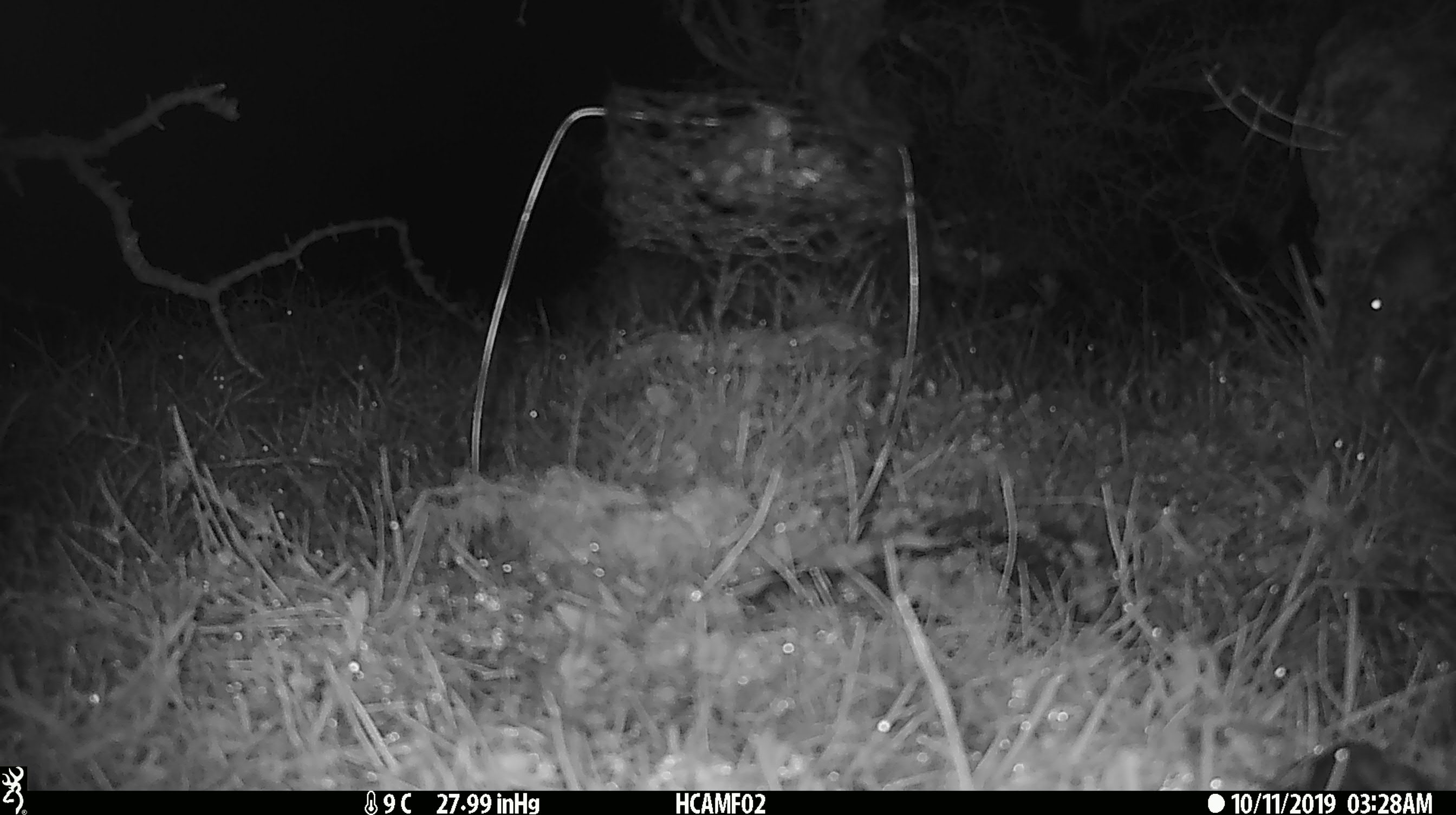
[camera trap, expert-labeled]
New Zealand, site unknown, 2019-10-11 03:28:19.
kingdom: Animalia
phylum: Chordata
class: Mammalia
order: Rodentia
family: Muridae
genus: Mus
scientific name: Mus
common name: mouse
Mouse (Mus).